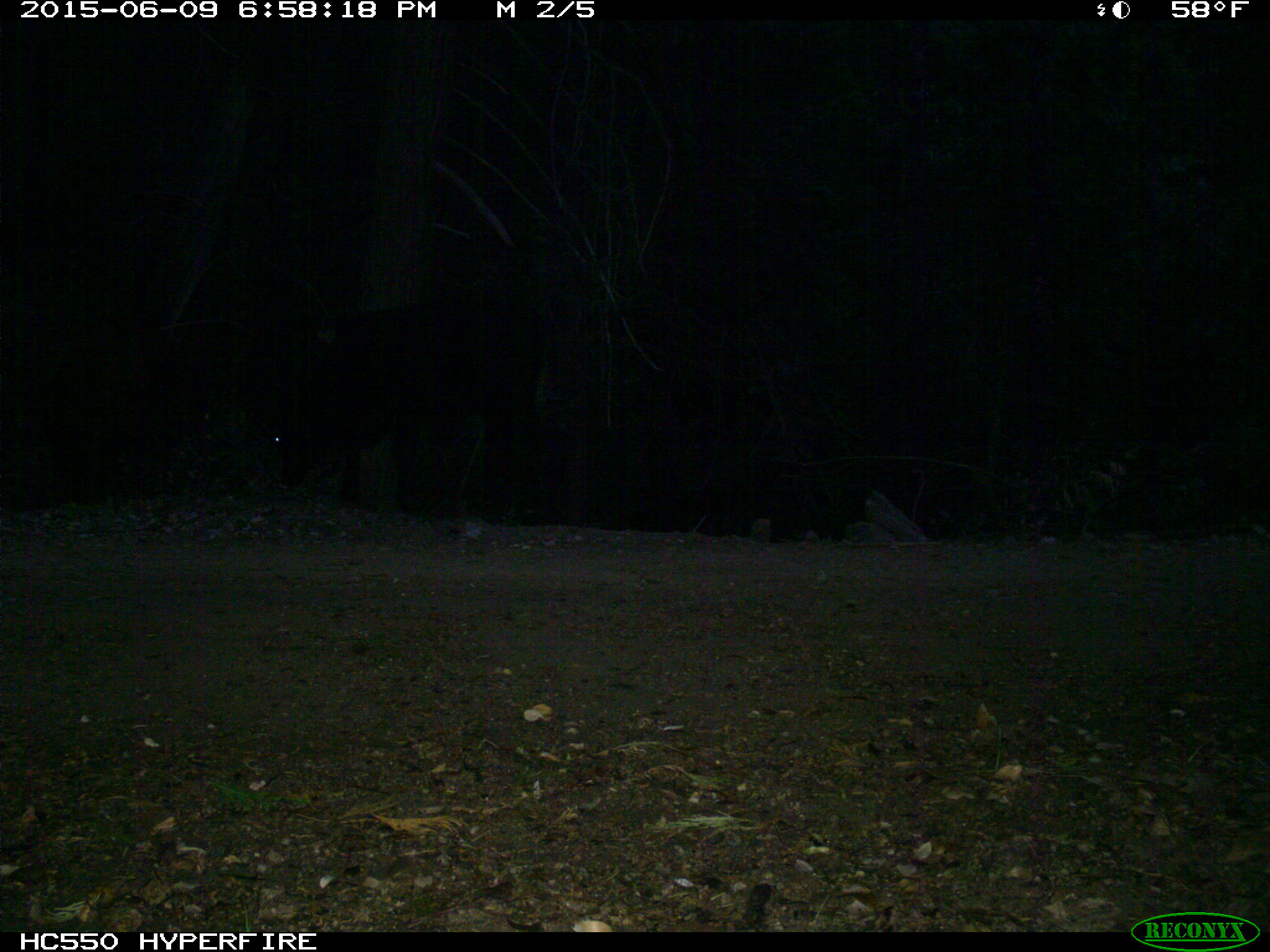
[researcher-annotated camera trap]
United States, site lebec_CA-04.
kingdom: Animalia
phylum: Chordata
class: Mammalia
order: Artiodactyla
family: Bovidae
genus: Bos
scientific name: Bos taurus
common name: domestic cow